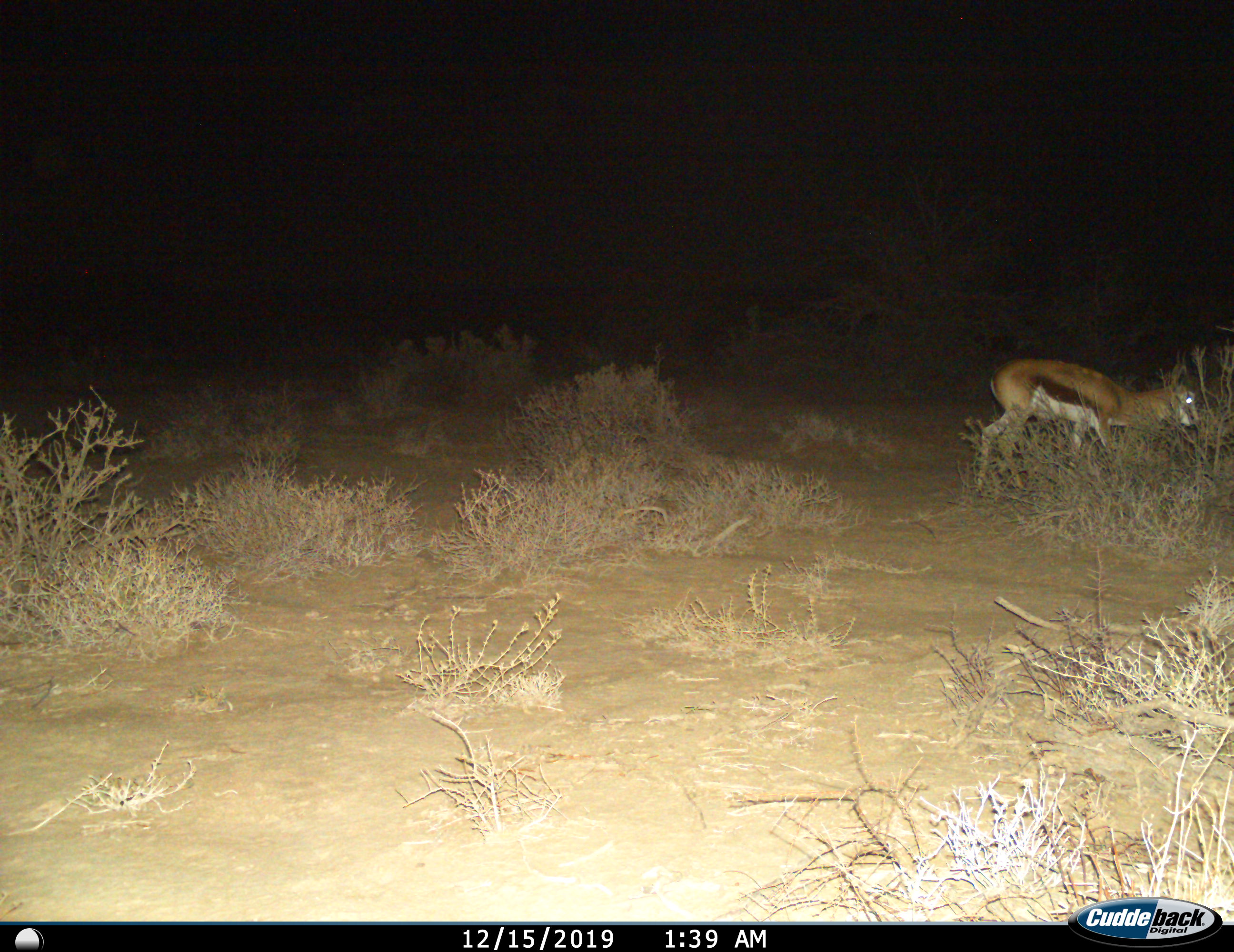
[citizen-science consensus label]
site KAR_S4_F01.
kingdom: Animalia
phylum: Chordata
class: Mammalia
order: Artiodactyla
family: Bovidae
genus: Antidorcas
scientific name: Antidorcas marsupialis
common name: springbok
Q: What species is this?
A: Springbok (Antidorcas marsupialis).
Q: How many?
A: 1.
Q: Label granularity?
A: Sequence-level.